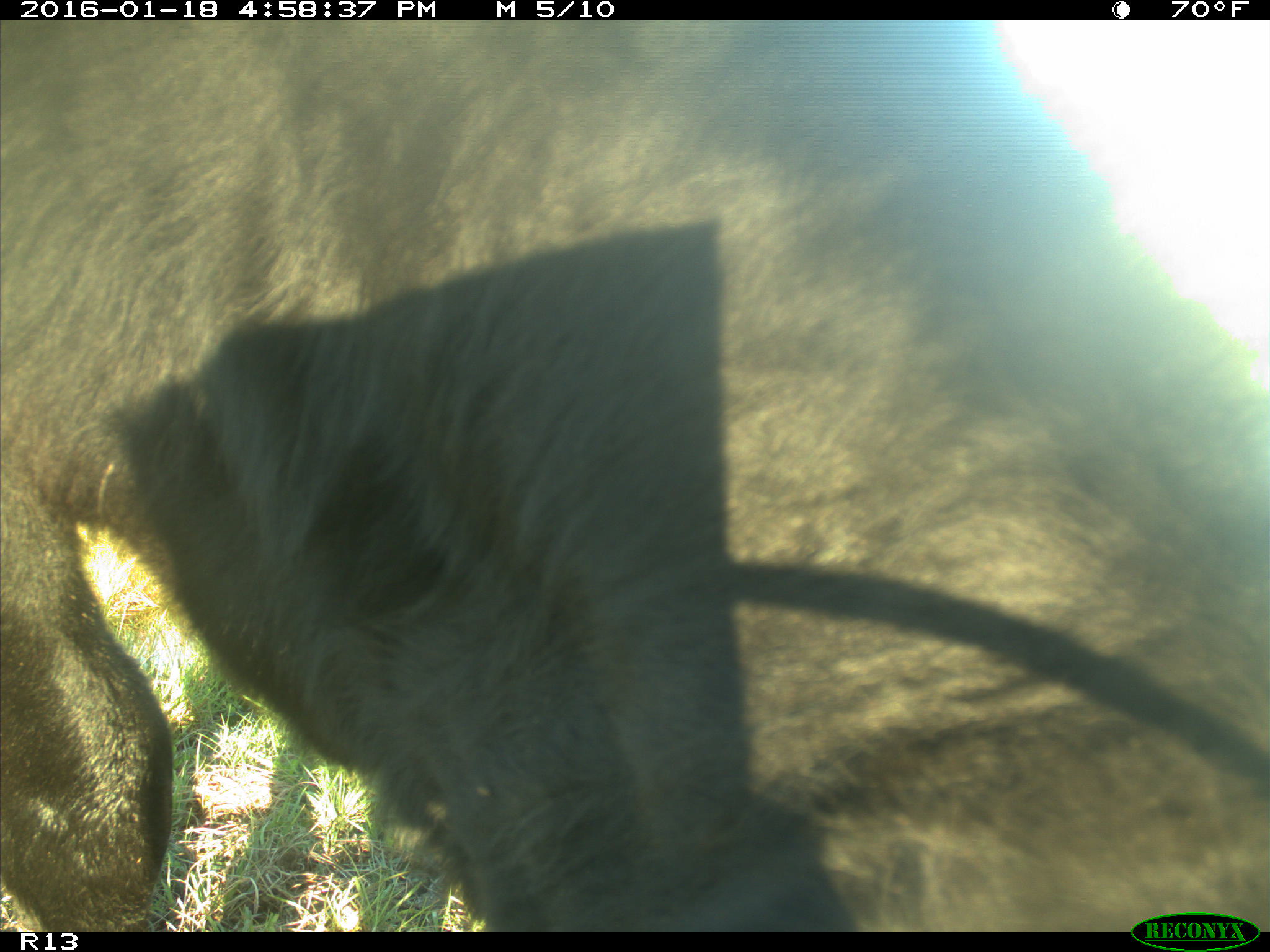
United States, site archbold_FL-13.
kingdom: Animalia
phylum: Chordata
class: Mammalia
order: Artiodactyla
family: Bovidae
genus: Bos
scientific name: Bos taurus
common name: domestic cow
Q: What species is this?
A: Bos taurus (domestic cow).